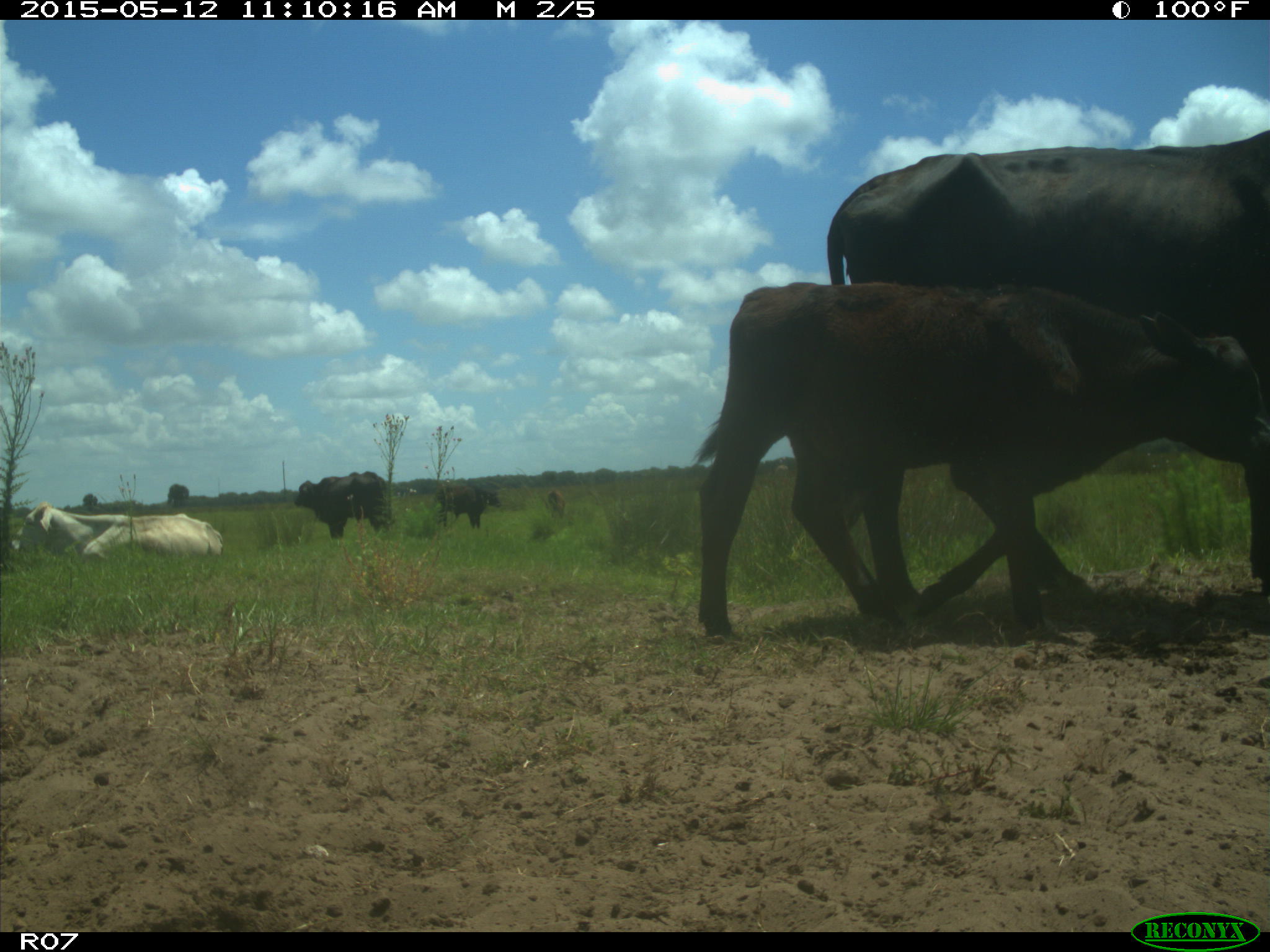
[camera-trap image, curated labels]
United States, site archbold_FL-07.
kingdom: Animalia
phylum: Chordata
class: Mammalia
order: Artiodactyla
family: Bovidae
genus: Bos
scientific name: Bos taurus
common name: domestic cow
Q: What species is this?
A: Bos taurus (domestic cow).